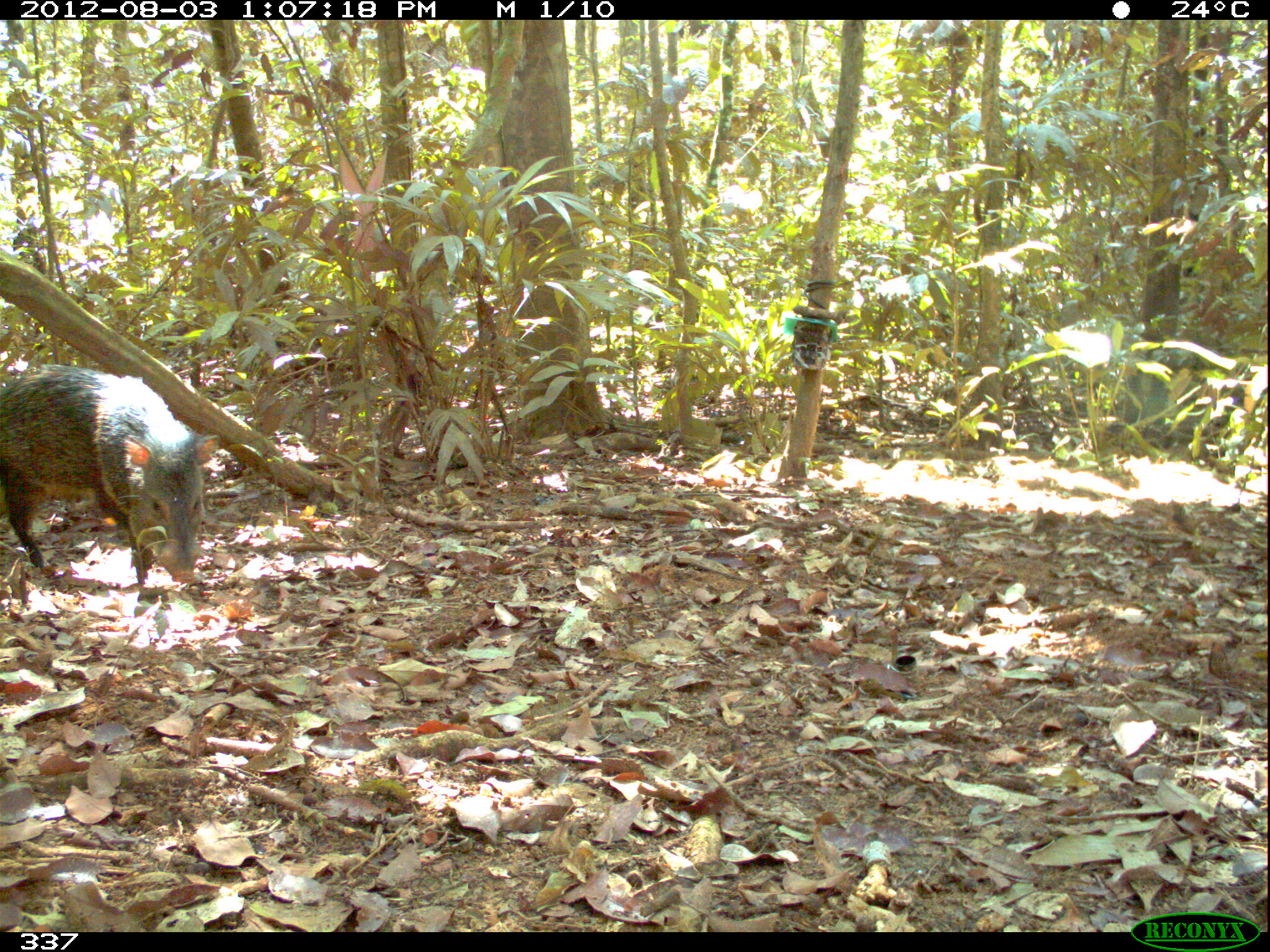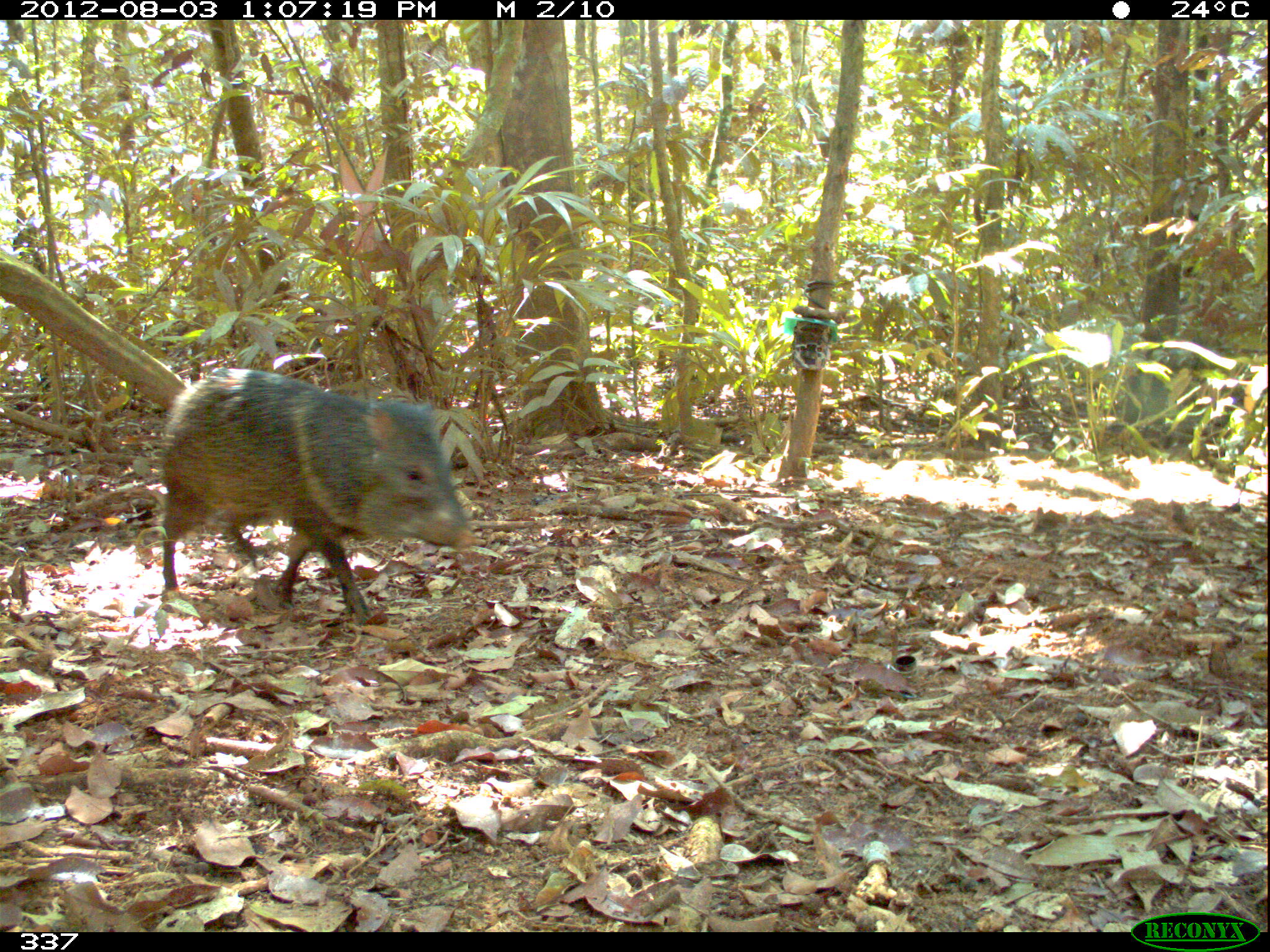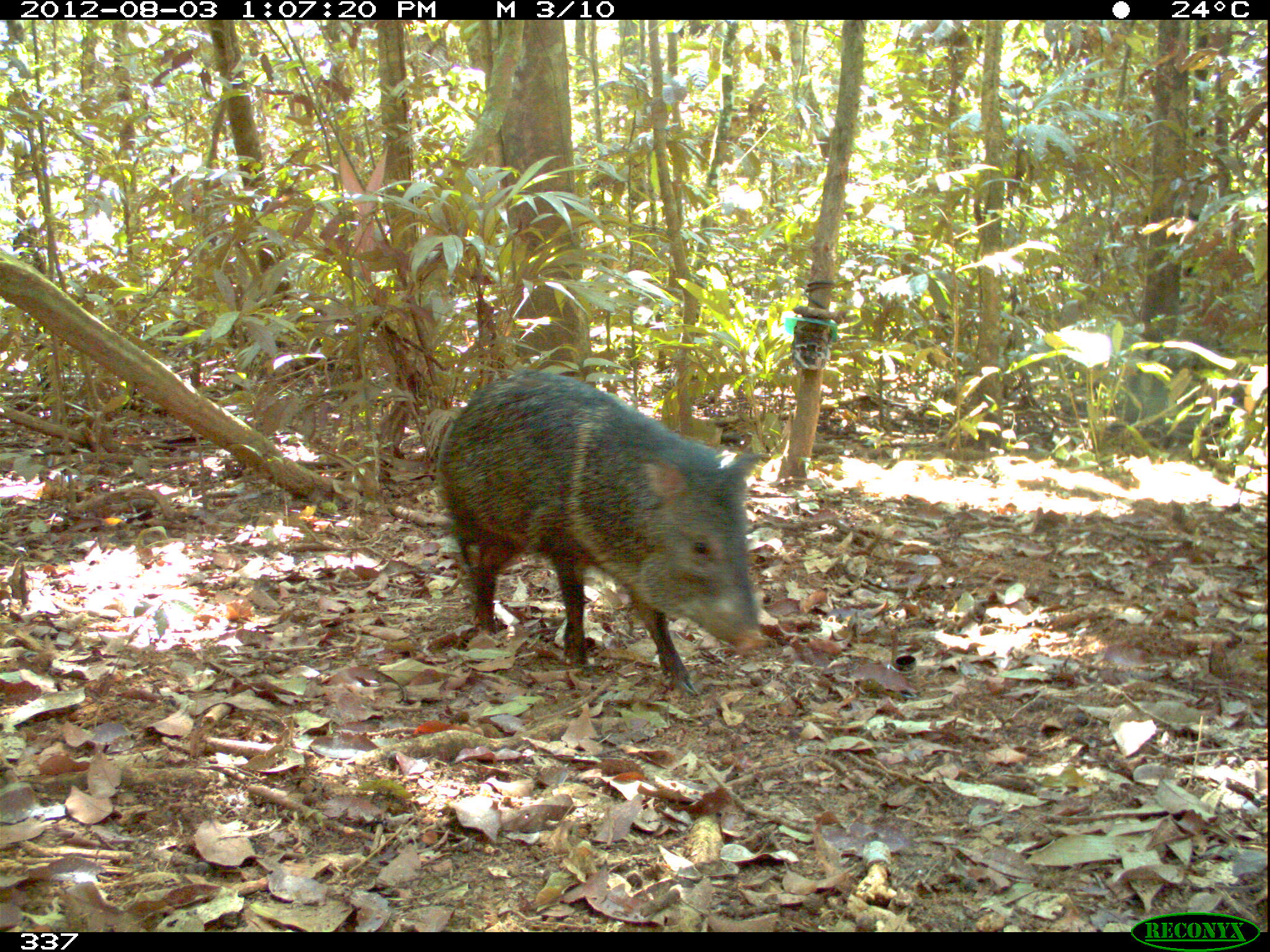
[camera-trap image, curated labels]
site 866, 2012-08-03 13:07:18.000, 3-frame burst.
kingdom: Animalia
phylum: Chordata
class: Mammalia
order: Artiodactyla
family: Tayassuidae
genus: Pecari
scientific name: Pecari tajacu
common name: collared peccary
Pecari tajacu (collared peccary).